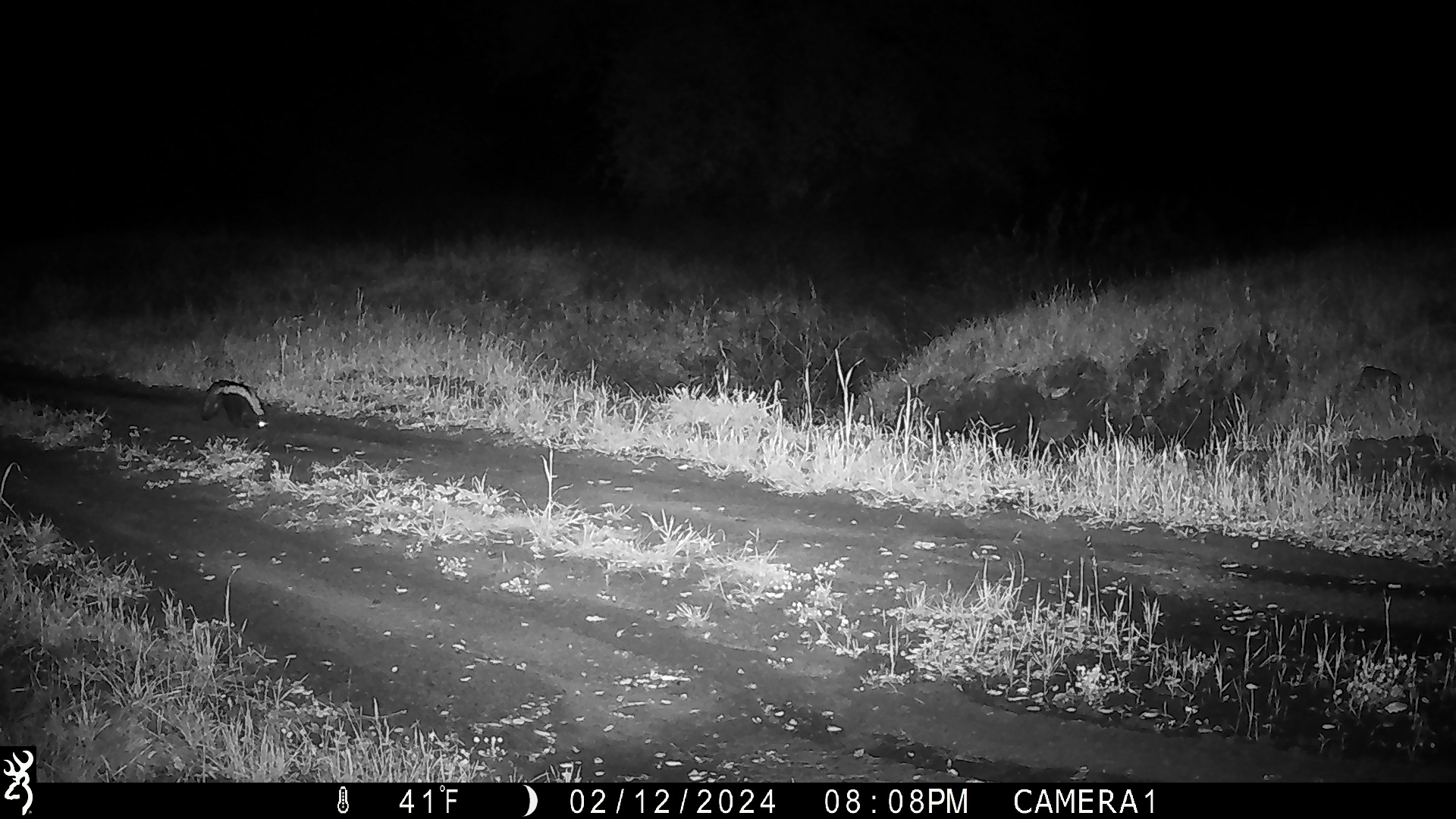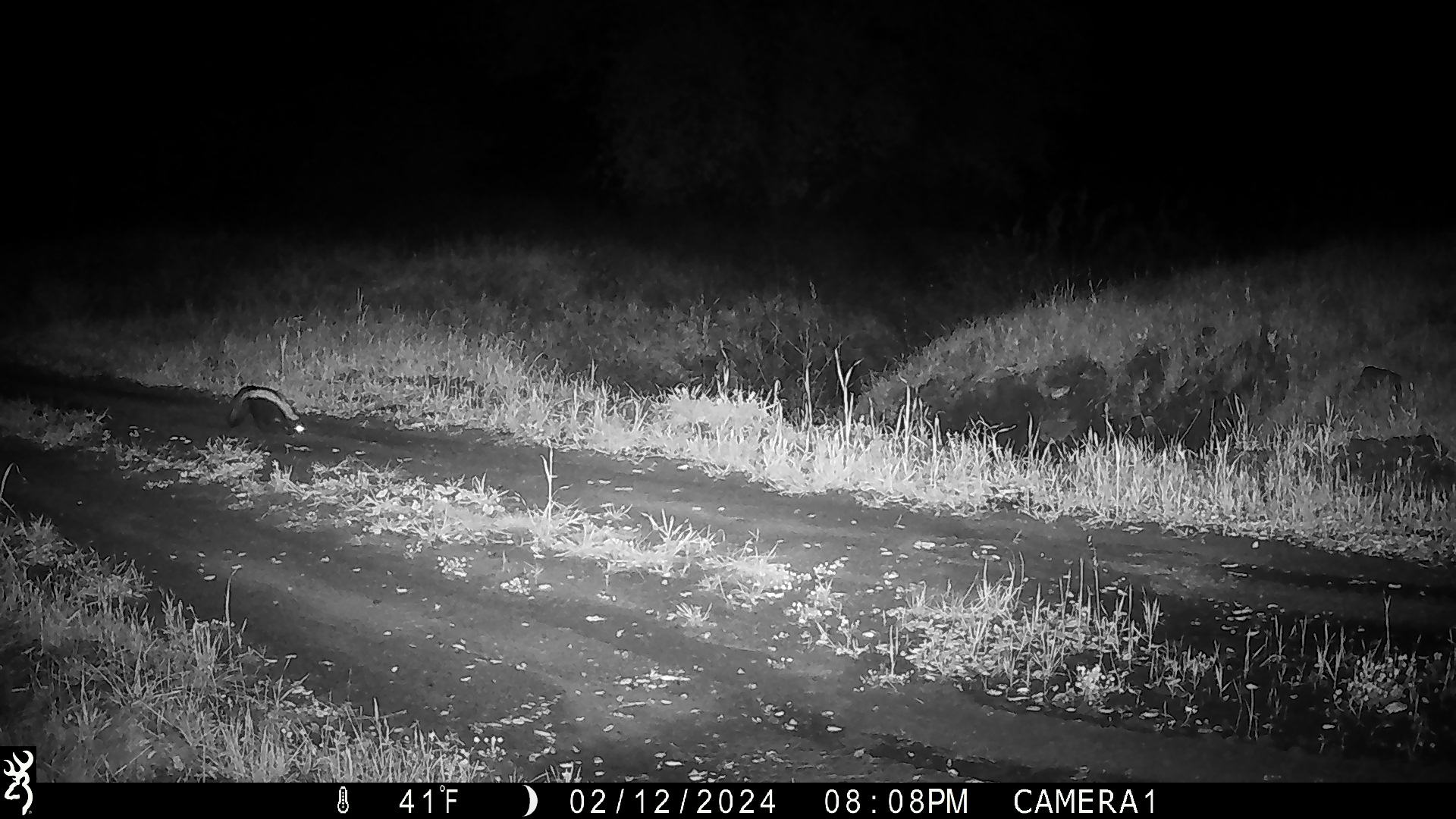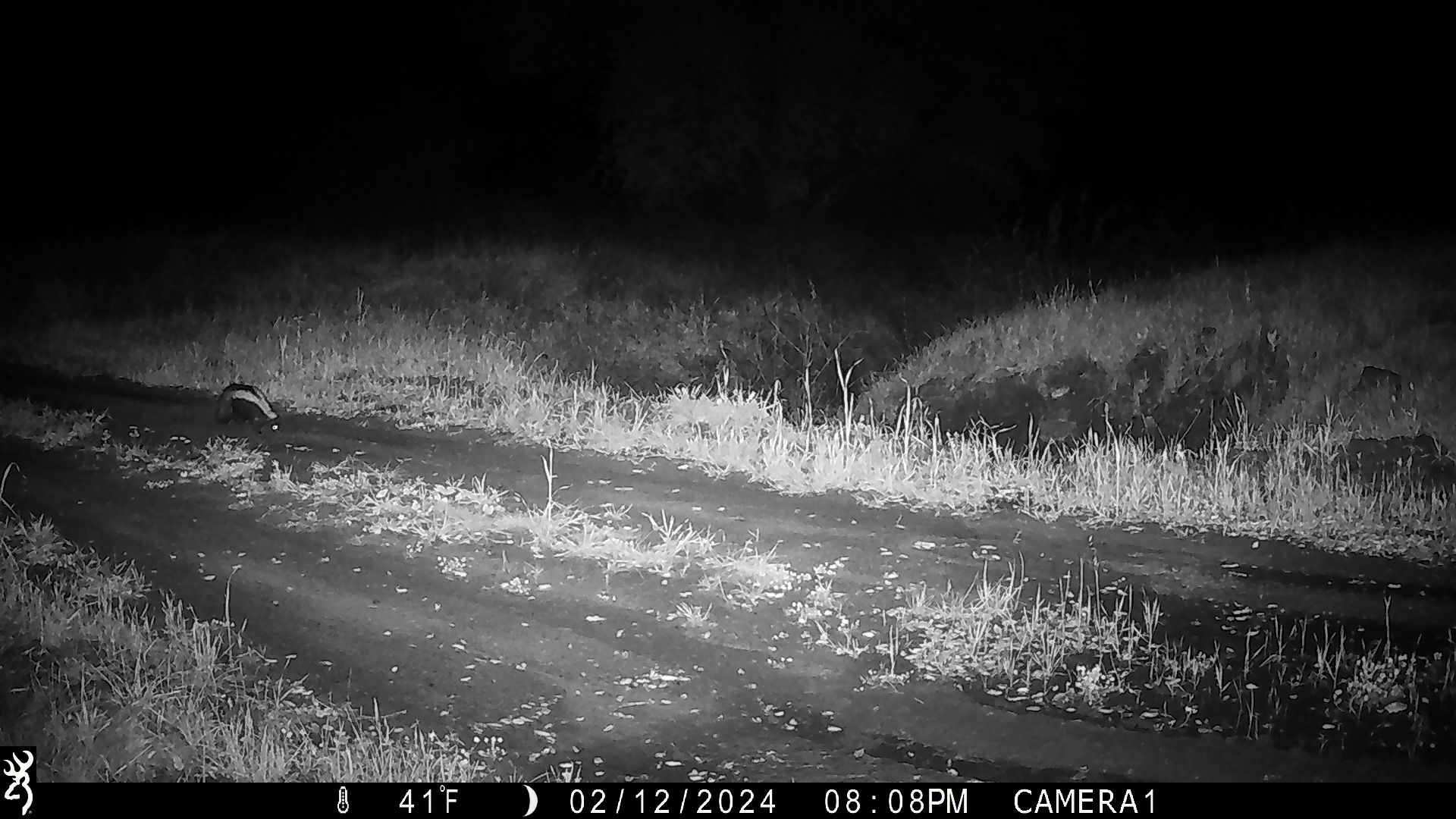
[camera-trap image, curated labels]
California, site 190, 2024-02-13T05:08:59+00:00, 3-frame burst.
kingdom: Animalia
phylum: Chordata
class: Mammalia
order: Carnivora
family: Mephitidae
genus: Mephitis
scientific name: Mephitis mephitis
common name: striped skunk